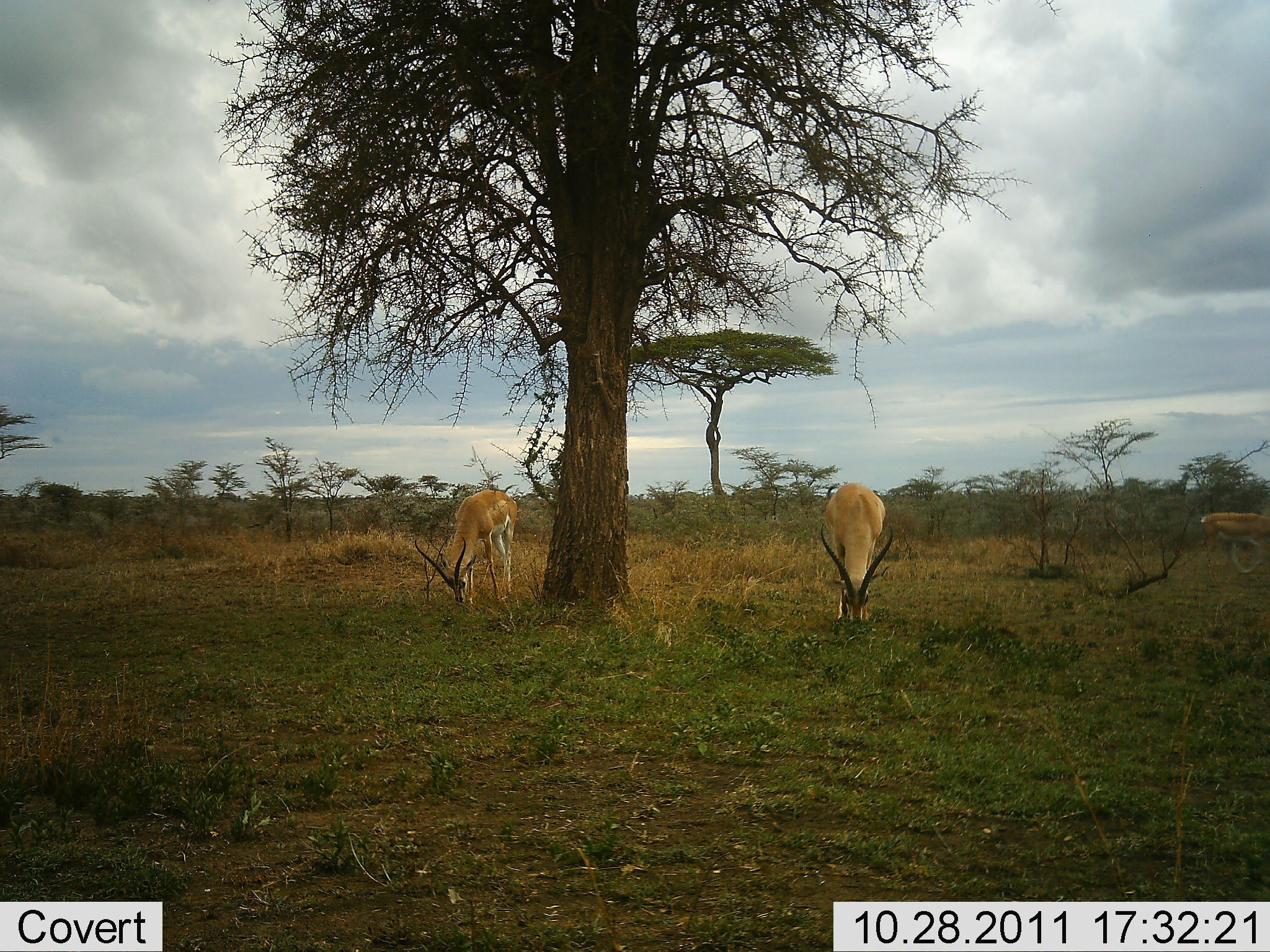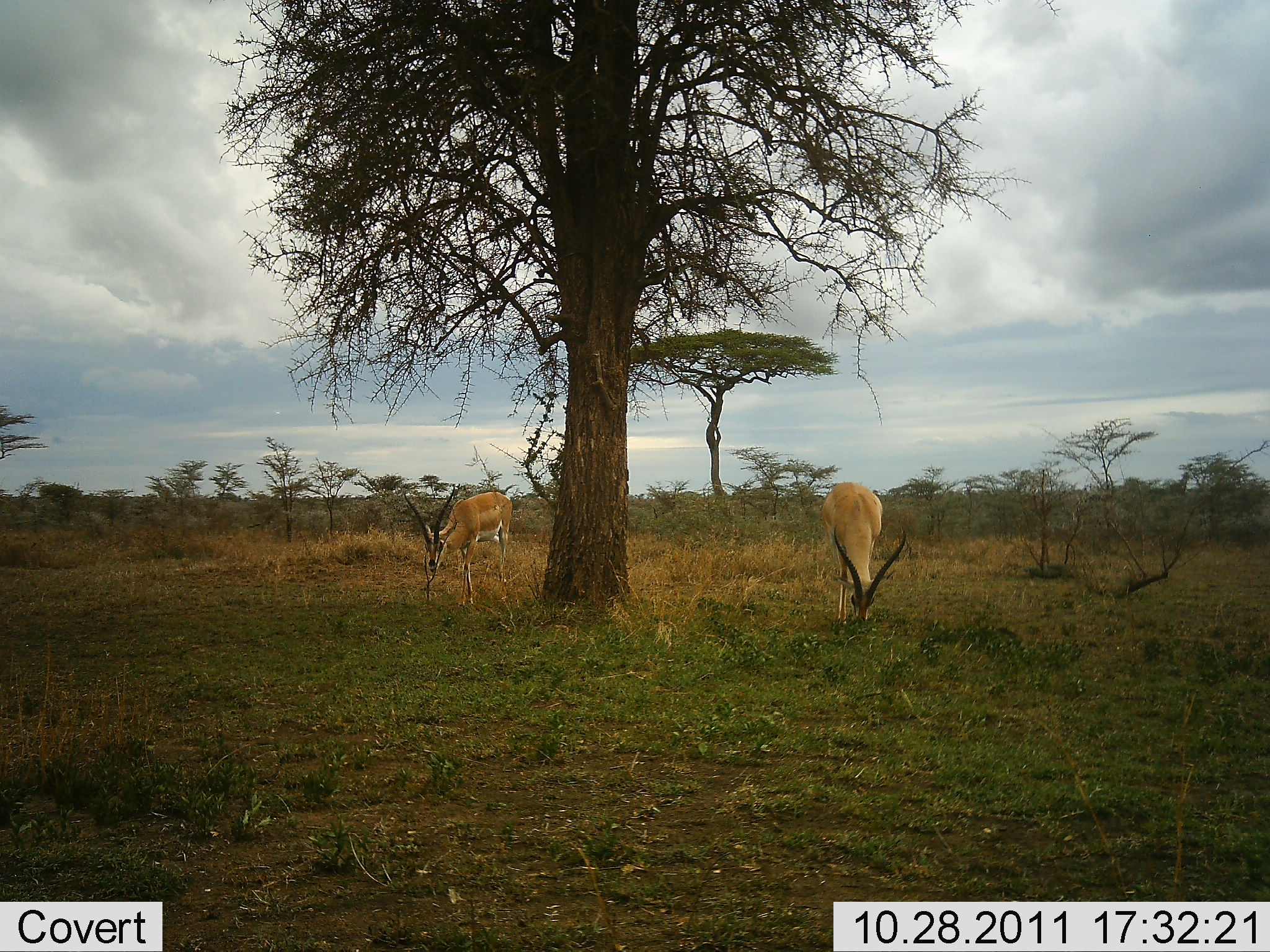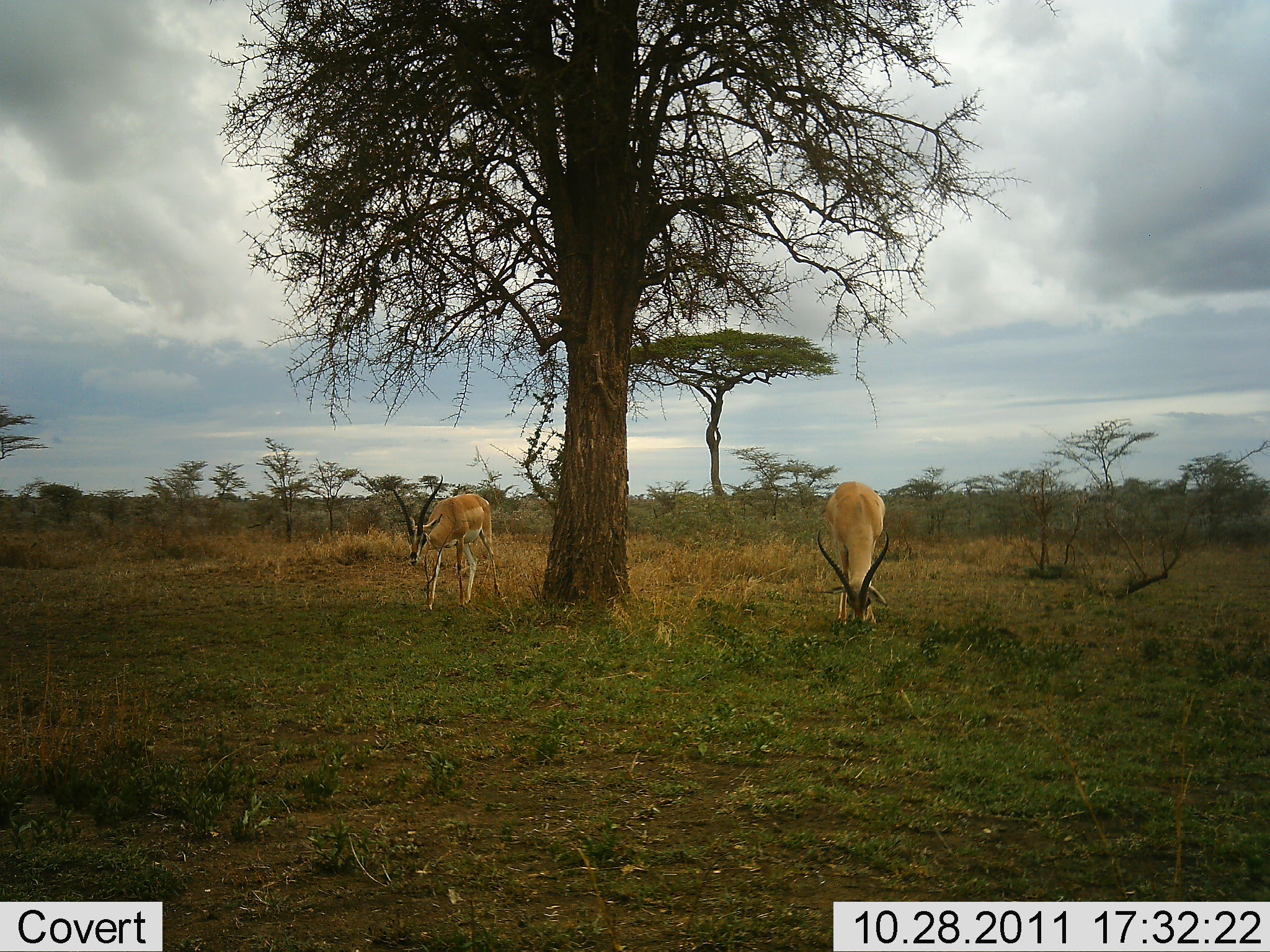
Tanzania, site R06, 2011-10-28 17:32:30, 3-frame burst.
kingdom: Animalia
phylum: Chordata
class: Mammalia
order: Artiodactyla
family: Bovidae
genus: Nanger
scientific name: Nanger granti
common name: grant's gazelle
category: gazellegrants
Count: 2.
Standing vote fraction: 57%.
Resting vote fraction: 0%.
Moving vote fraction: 36%.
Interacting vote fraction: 0%.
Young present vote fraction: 0%.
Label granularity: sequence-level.